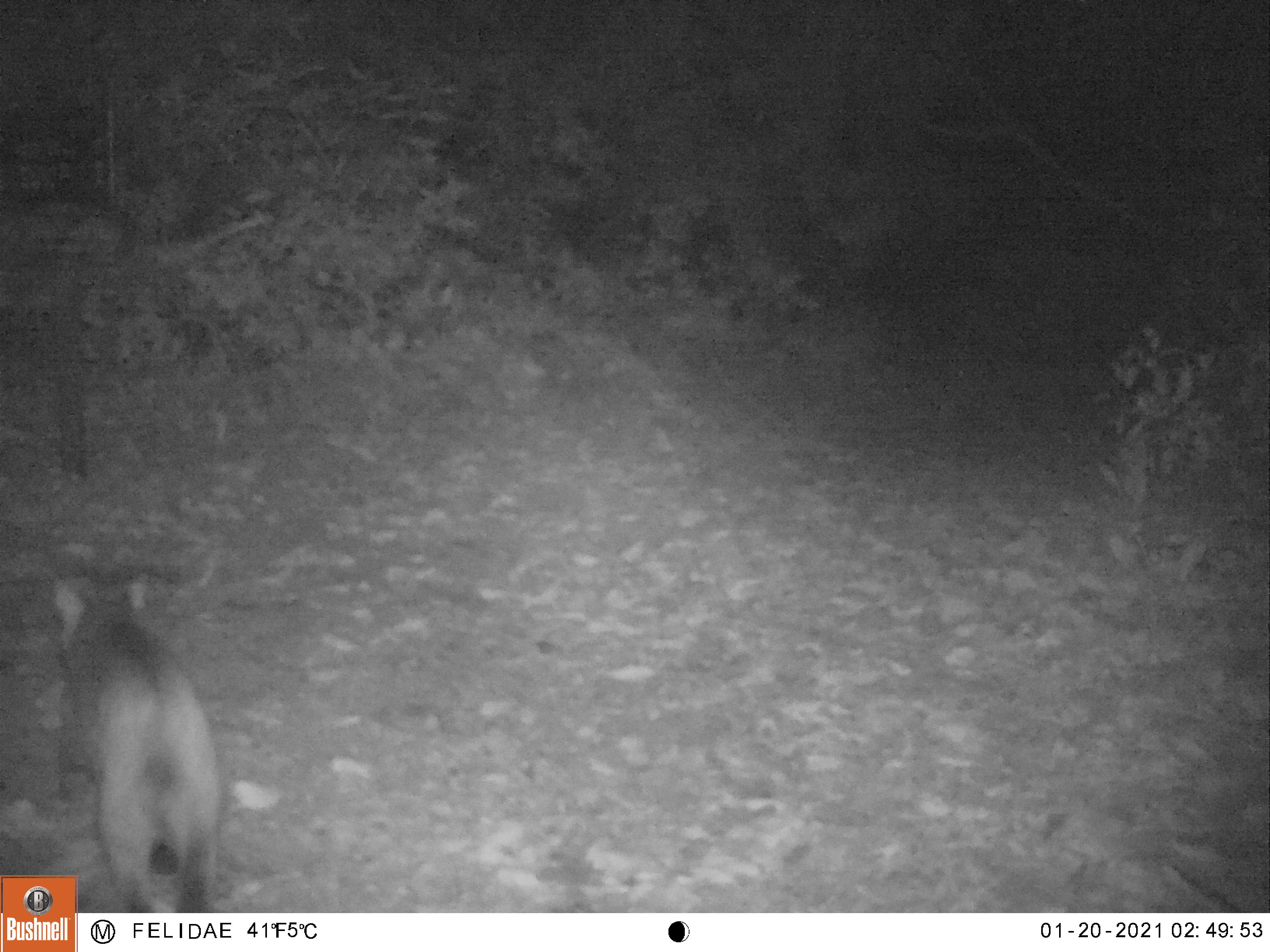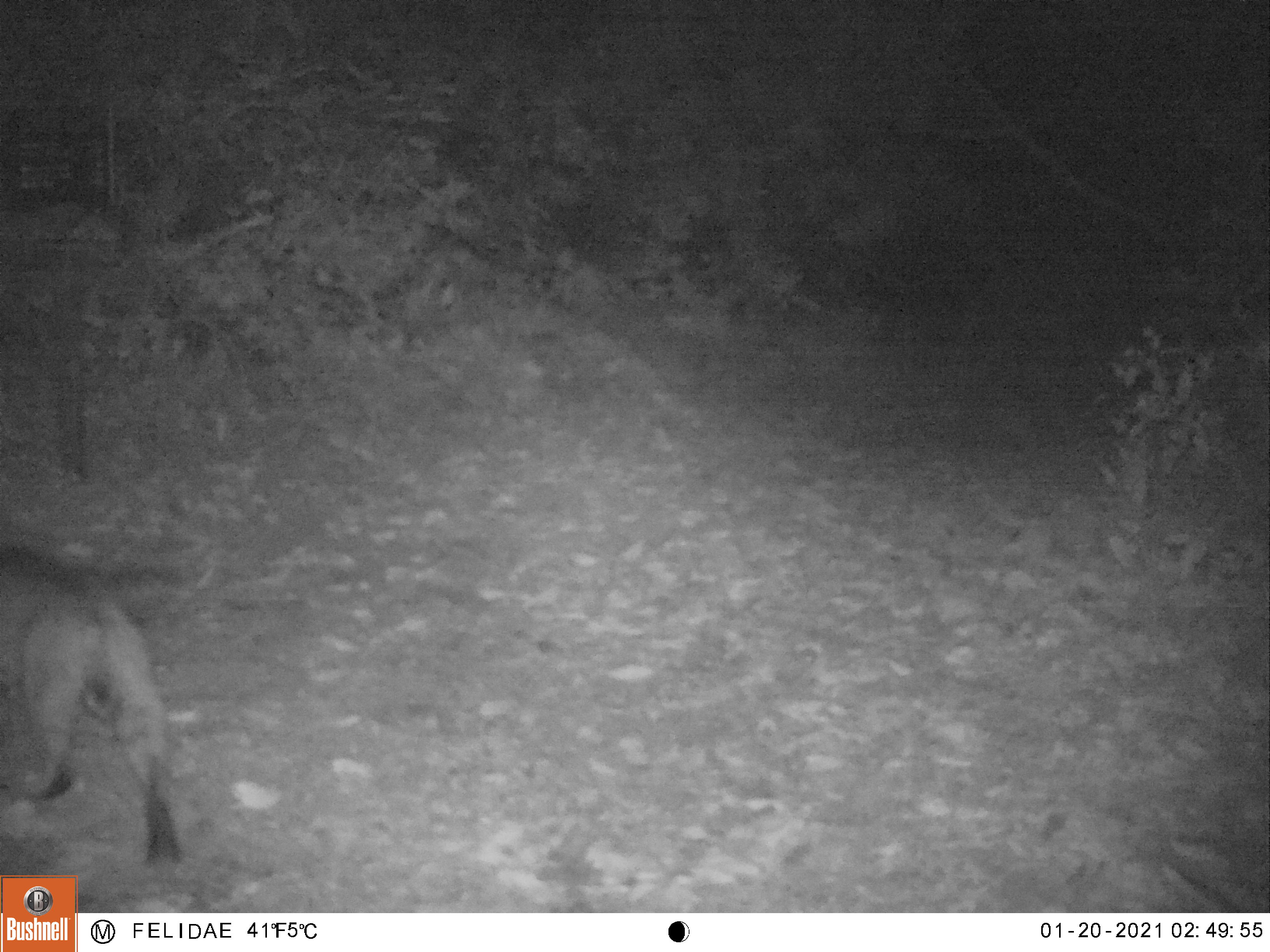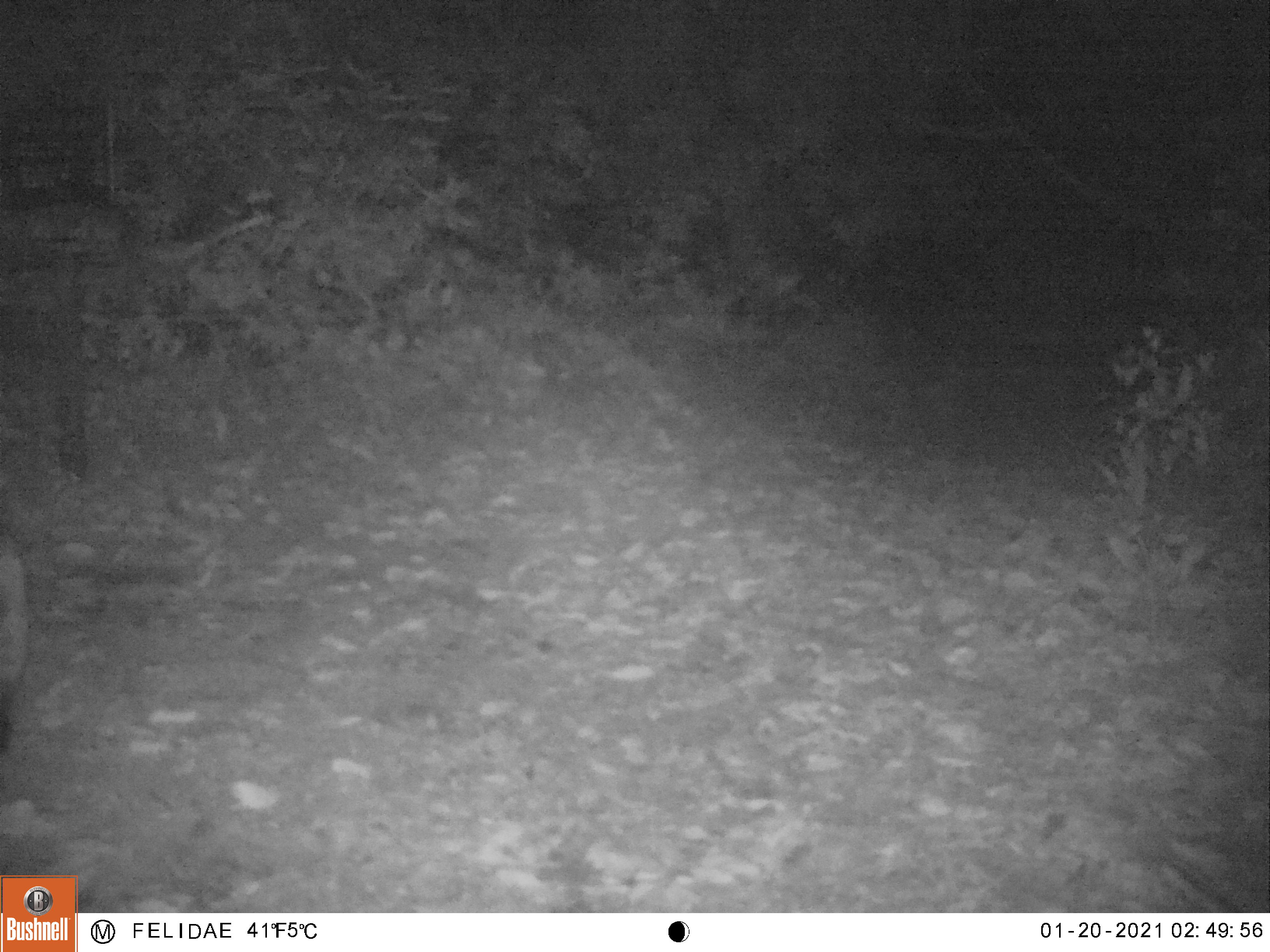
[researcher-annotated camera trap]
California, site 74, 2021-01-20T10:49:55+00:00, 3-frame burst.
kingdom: Animalia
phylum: Chordata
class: Mammalia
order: Carnivora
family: Felidae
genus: Lynx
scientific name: Lynx rufus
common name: bobcat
Bobcat (Lynx rufus).